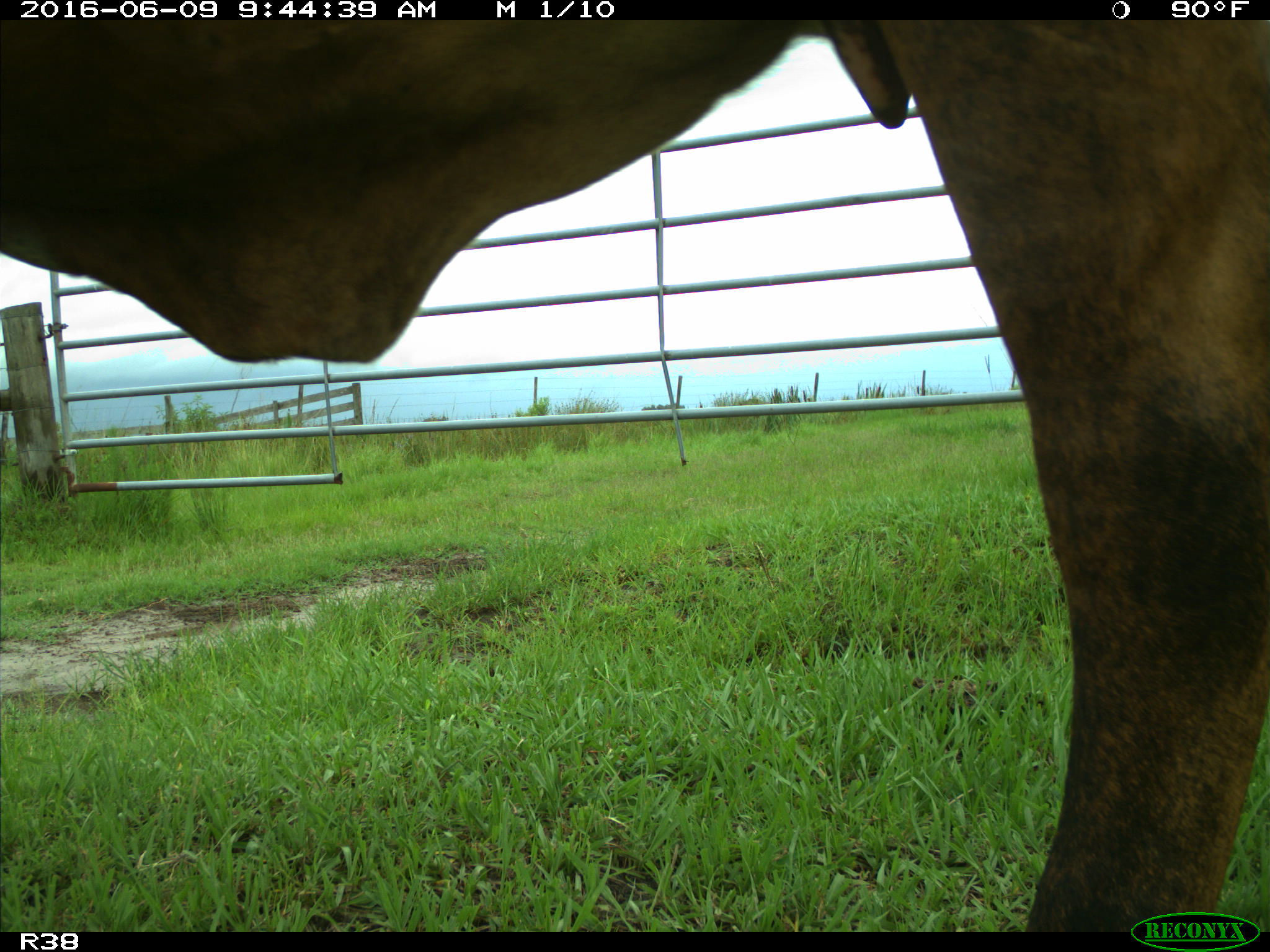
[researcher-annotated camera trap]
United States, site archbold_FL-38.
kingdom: Animalia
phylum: Chordata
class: Mammalia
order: Artiodactyla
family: Bovidae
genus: Bos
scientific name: Bos taurus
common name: domestic cow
Bos taurus (domestic cow).